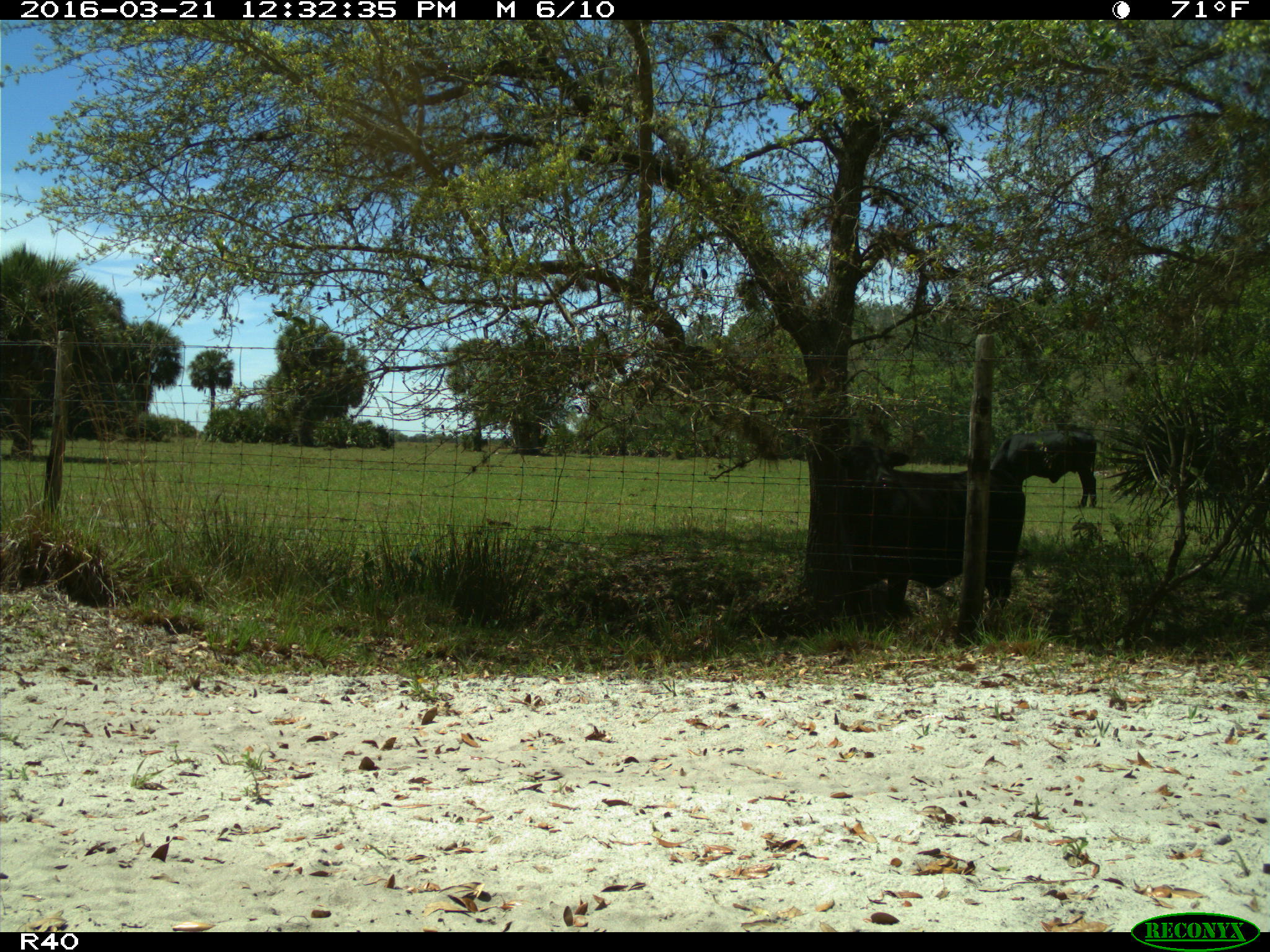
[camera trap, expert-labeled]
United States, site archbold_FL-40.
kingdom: Animalia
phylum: Chordata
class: Mammalia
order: Artiodactyla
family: Bovidae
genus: Bos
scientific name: Bos taurus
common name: domestic cow